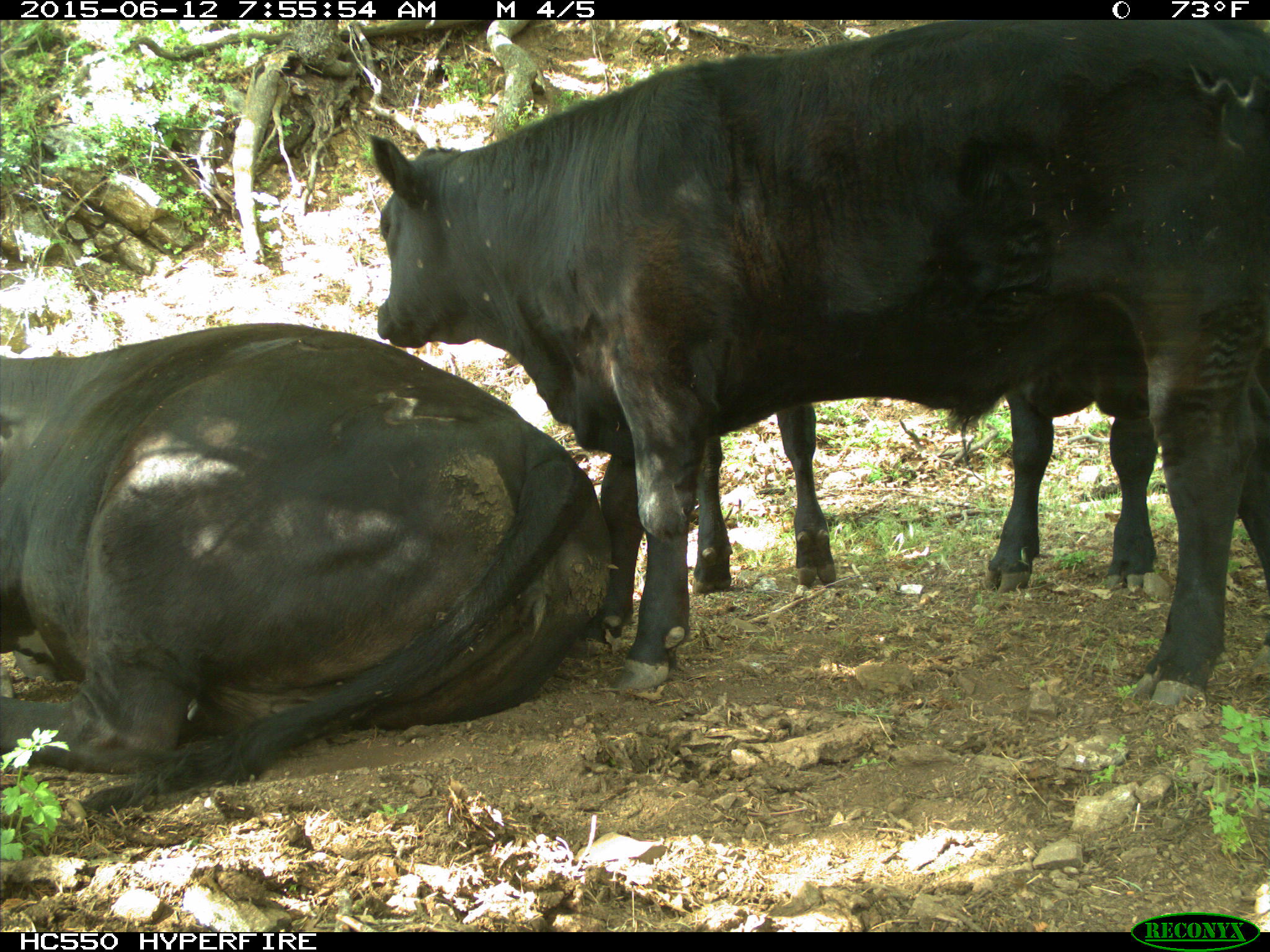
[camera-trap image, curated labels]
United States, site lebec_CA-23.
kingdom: Animalia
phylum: Chordata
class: Mammalia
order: Artiodactyla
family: Bovidae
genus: Bos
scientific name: Bos taurus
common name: domestic cow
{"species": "Bos taurus (domestic cow)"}